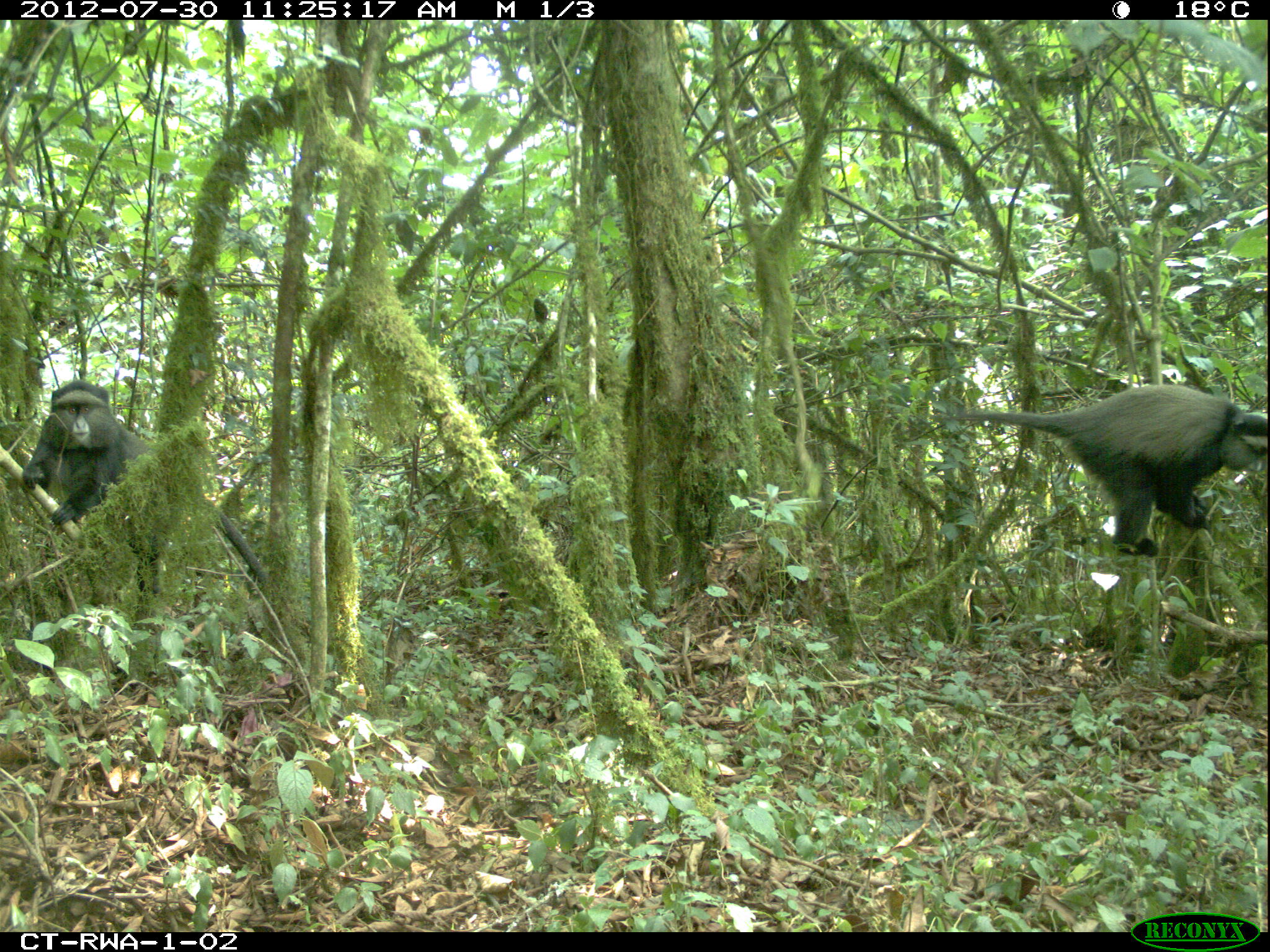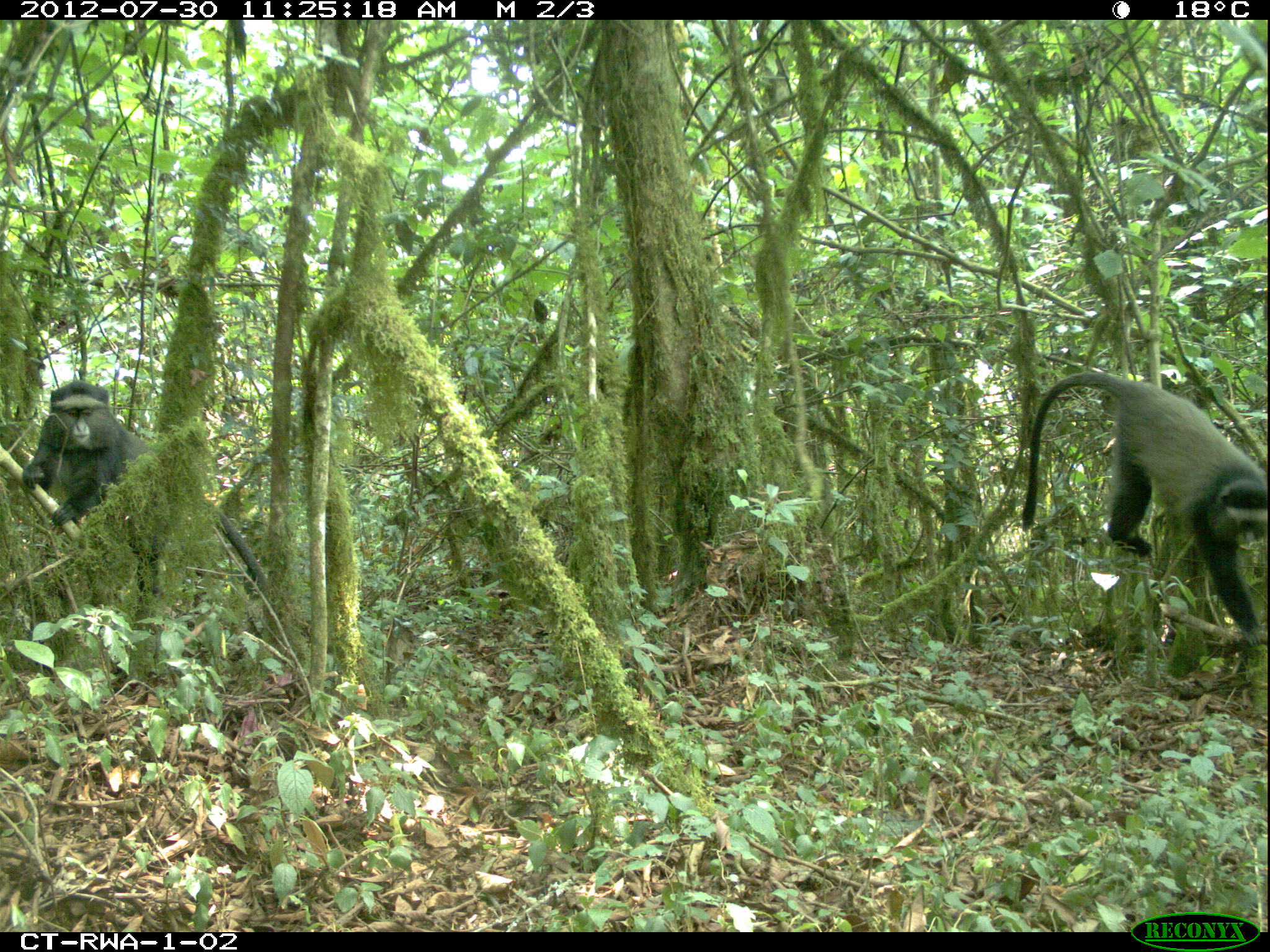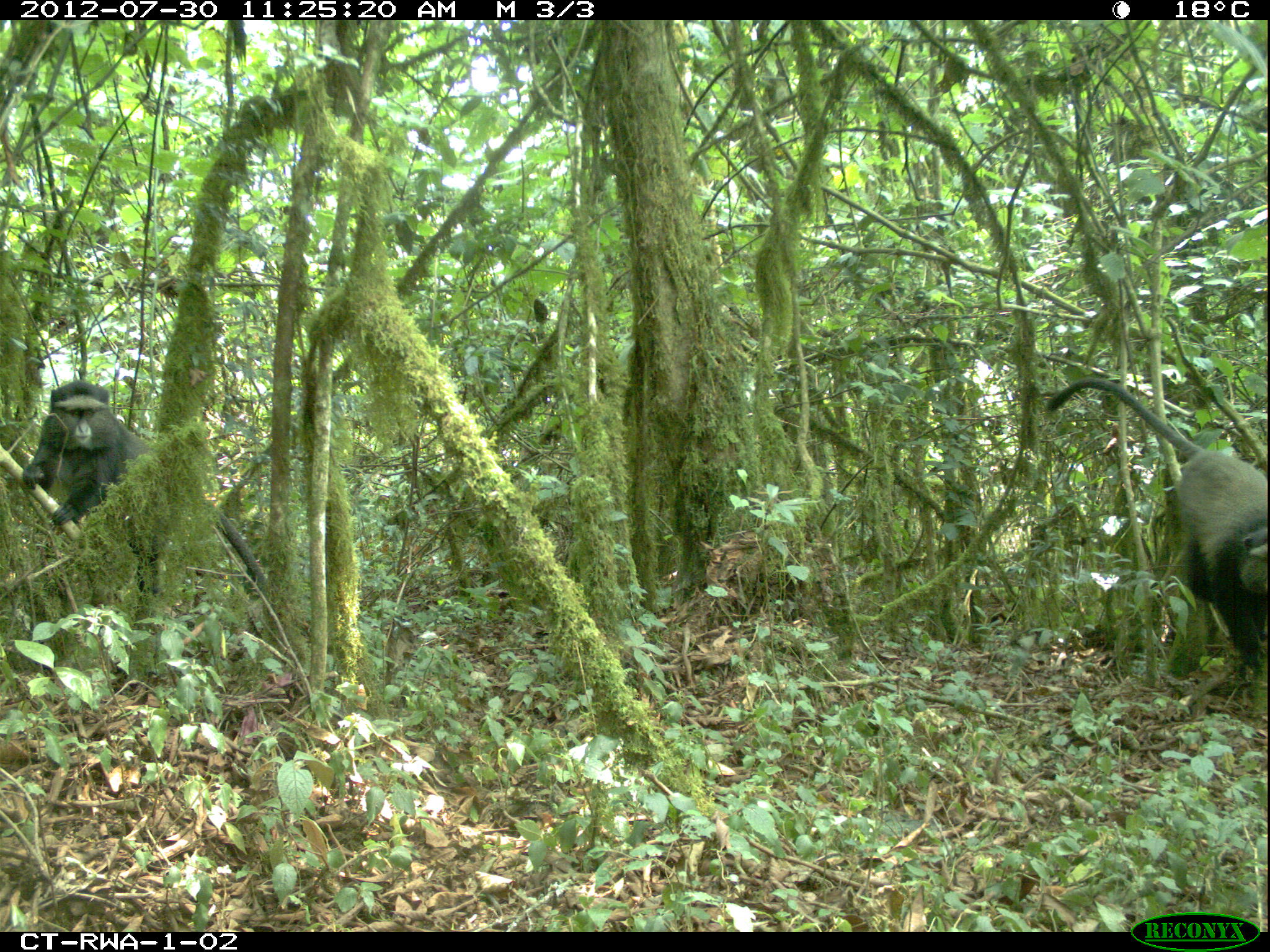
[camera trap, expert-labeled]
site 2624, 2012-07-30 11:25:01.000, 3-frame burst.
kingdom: Animalia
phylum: Chordata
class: Mammalia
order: Primates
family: Cercopithecidae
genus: Cercopithecus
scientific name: Cercopithecus mitis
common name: blue monkey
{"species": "Cercopithecus mitis (blue monkey)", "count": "2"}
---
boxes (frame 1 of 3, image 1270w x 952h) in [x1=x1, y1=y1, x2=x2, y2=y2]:
cercopithecus mitis: [x1=930, y1=385, x2=1268, y2=555]; [x1=20, y1=379, x2=267, y2=597]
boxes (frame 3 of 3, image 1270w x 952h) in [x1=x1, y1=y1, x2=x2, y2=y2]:
cercopithecus mitis: [x1=1044, y1=375, x2=1270, y2=671]; [x1=21, y1=381, x2=266, y2=598]